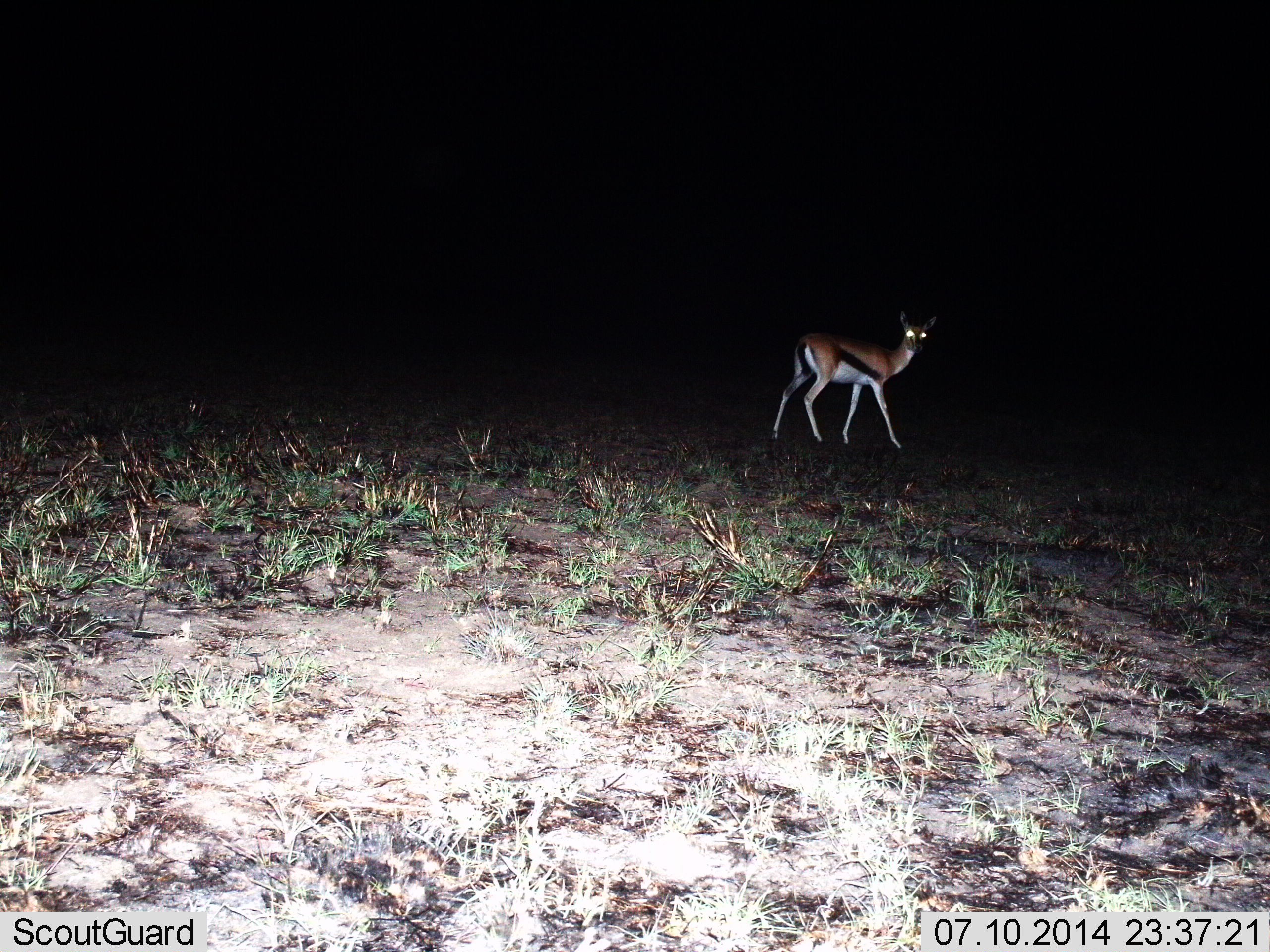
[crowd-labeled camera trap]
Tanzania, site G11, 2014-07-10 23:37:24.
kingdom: Animalia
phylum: Chordata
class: Mammalia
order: Artiodactyla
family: Bovidae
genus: Eudorcas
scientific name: Eudorcas thomsonii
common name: thomson's gazelle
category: gazellethomsons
Gazellethomsons (thomson's gazelle) (Eudorcas thomsonii), count 1. Behavior (volunteer vote fractions): standing 67%, resting 11%, moving 22%, interacting 0%. Young present (vote fraction): 0%. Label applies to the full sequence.